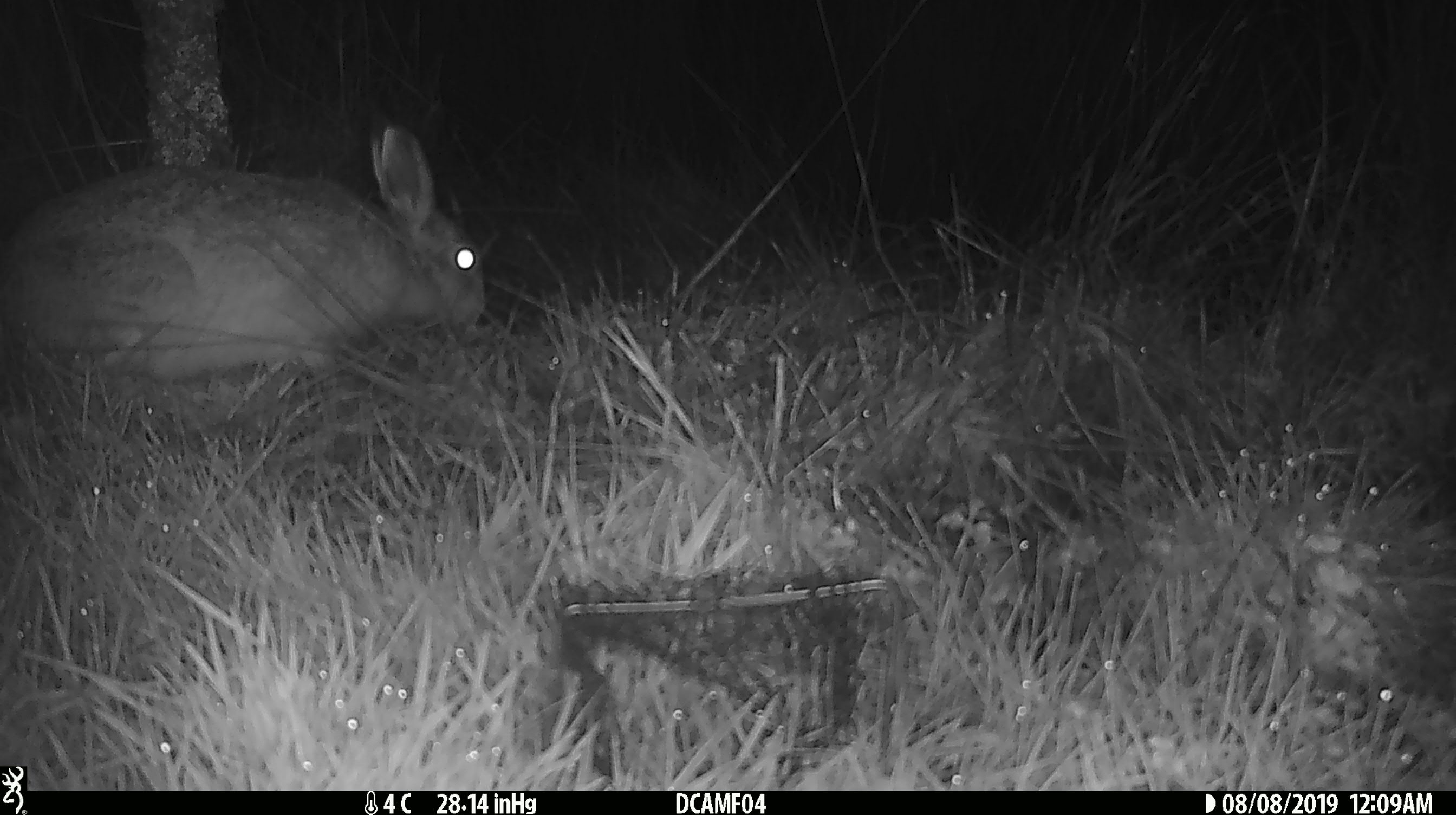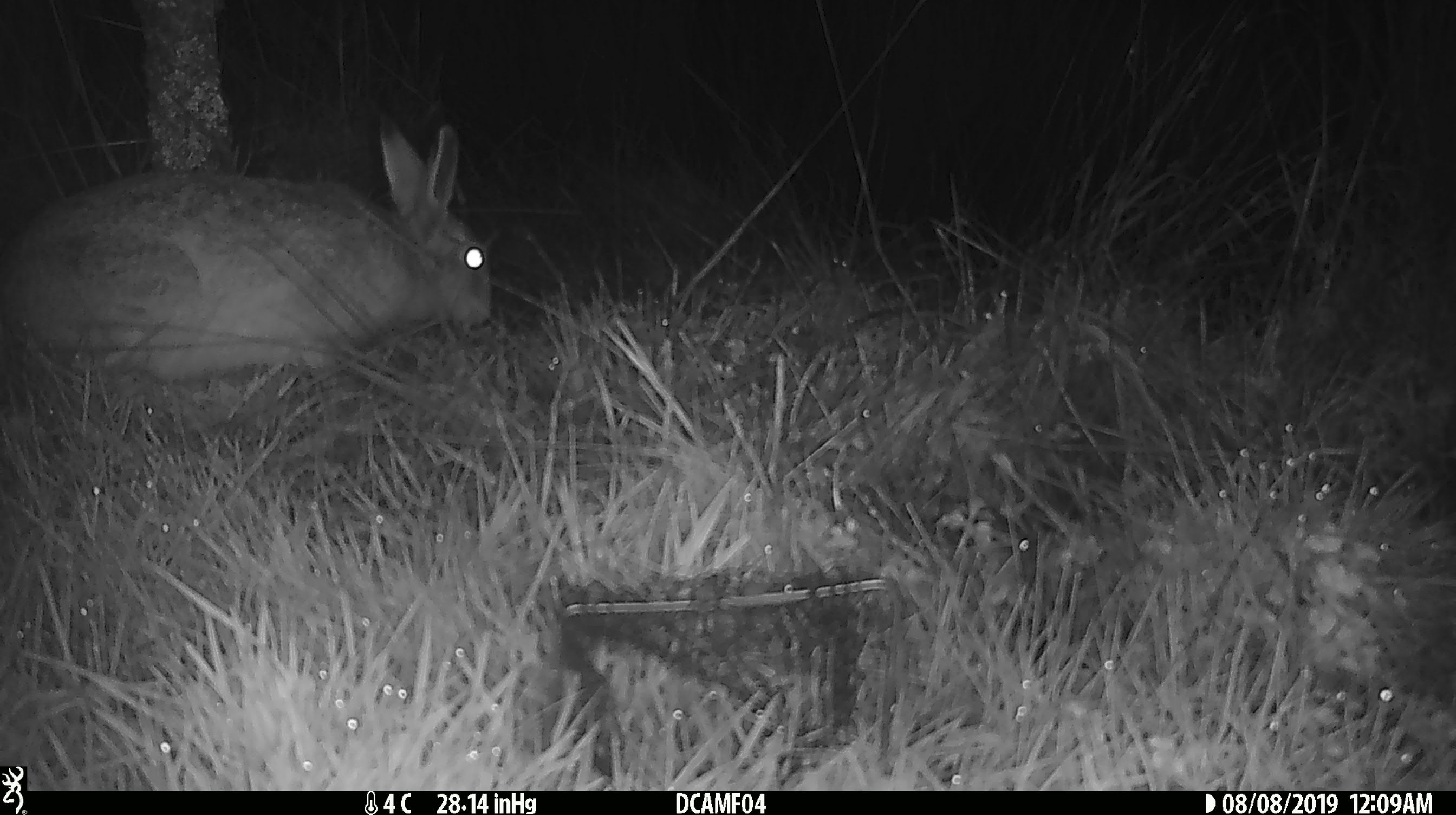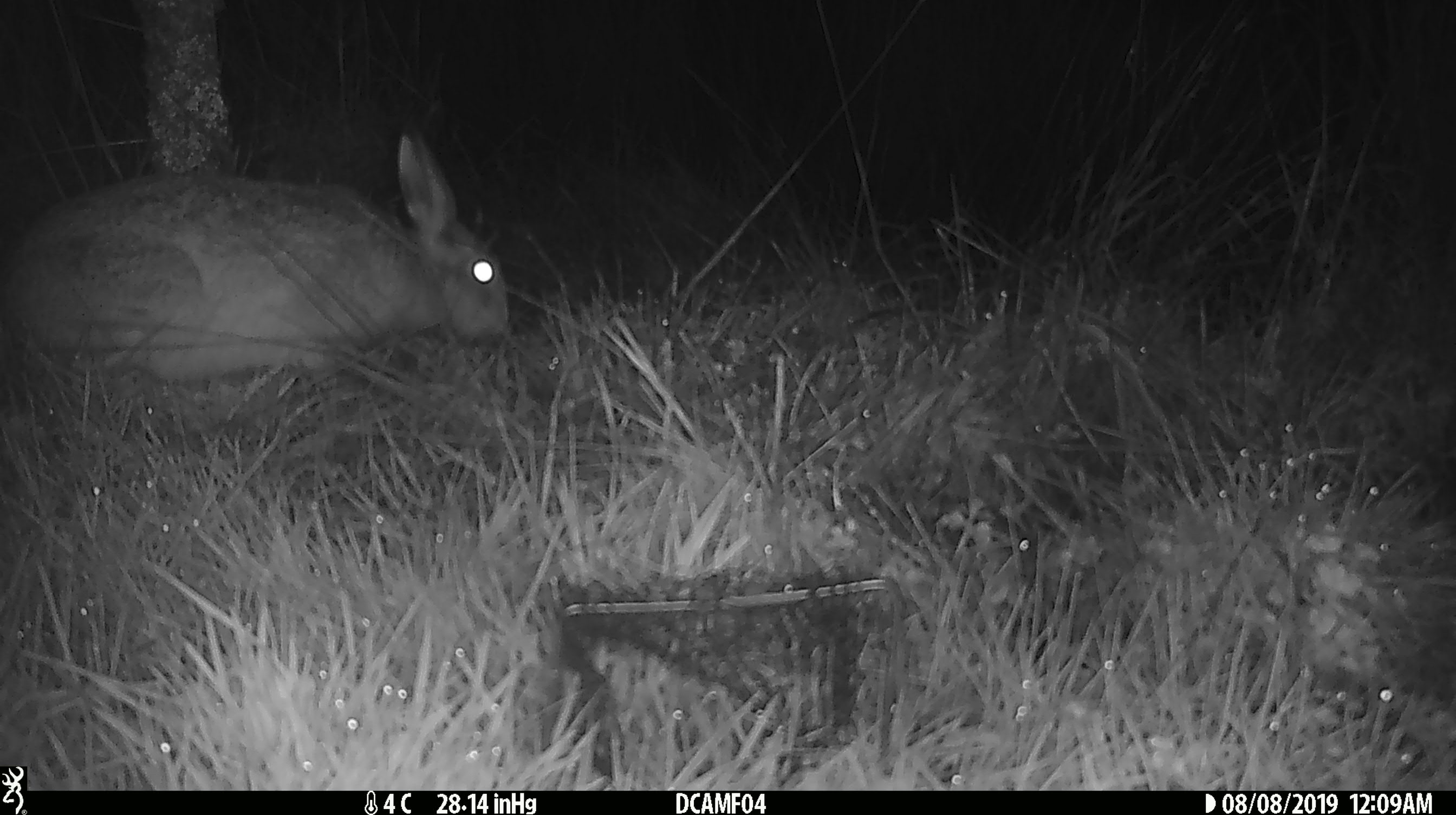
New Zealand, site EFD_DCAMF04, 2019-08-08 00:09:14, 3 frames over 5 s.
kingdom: Animalia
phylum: Chordata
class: Mammalia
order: Lagomorpha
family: Leporidae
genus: Lepus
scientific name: Lepus europaeus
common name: brown hare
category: hare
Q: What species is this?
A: Hare (brown hare) (Lepus europaeus).